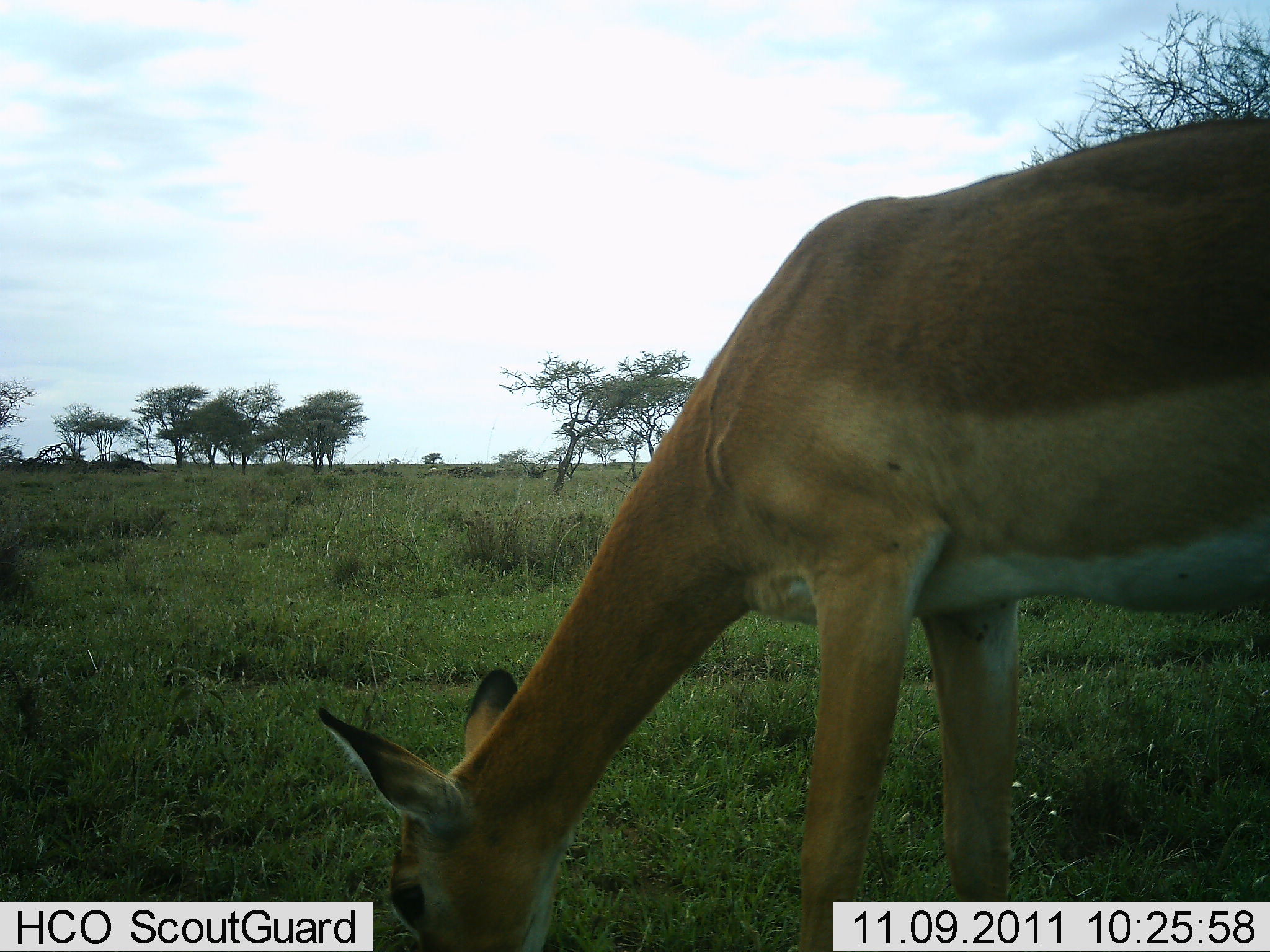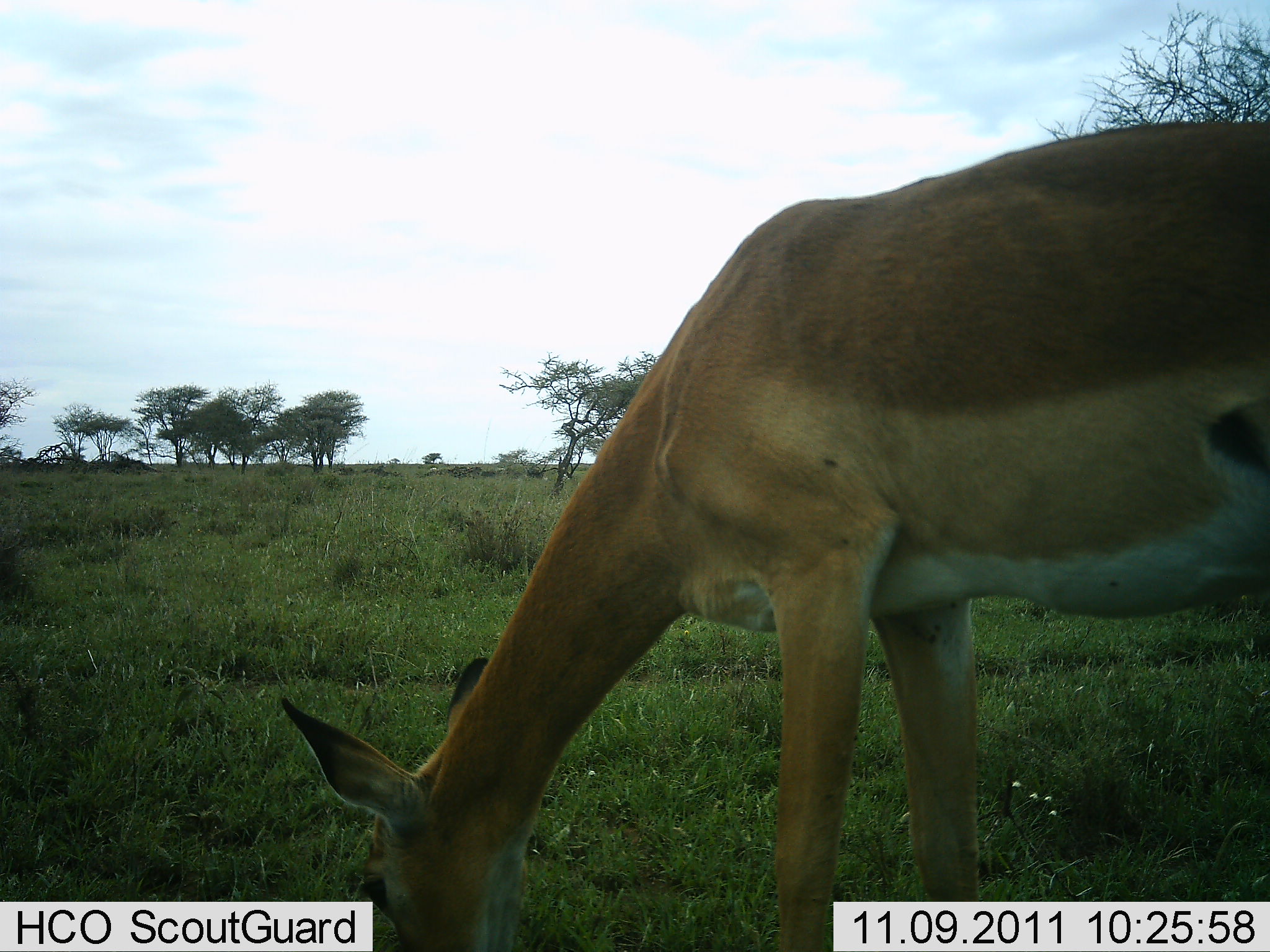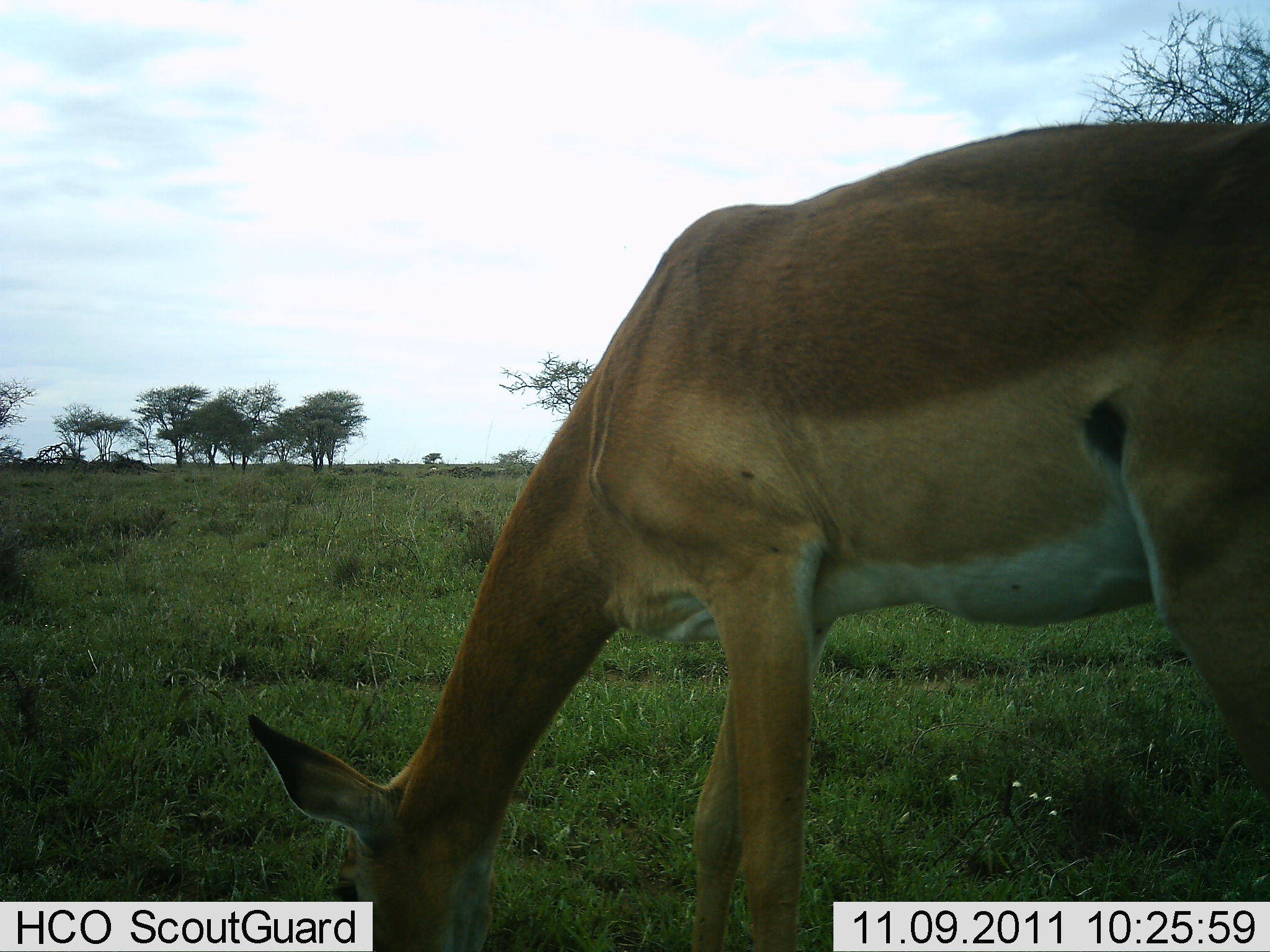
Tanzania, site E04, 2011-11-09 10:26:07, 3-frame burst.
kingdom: Animalia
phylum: Chordata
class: Mammalia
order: Artiodactyla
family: Bovidae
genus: Aepyceros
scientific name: Aepyceros melampus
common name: impala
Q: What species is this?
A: Impala (Aepyceros melampus).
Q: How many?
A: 1.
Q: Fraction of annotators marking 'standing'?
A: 0%.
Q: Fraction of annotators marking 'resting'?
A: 0%.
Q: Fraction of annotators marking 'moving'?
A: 0%.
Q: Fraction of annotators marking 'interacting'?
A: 0%.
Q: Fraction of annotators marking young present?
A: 0%.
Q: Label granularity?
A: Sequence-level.